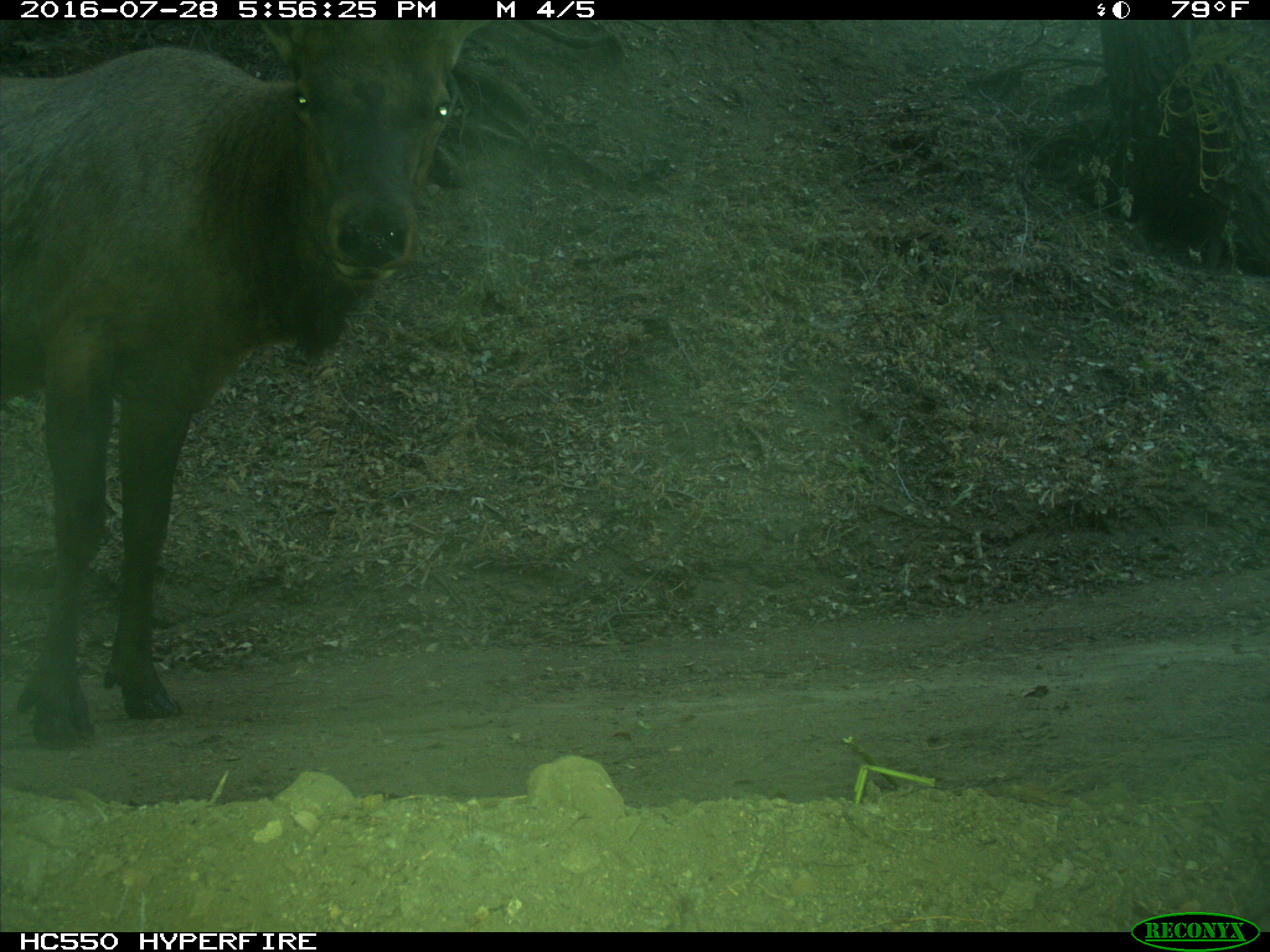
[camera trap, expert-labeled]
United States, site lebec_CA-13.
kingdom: Animalia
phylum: Chordata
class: Mammalia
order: Artiodactyla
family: Cervidae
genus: Cervus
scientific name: Cervus canadensis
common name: elk